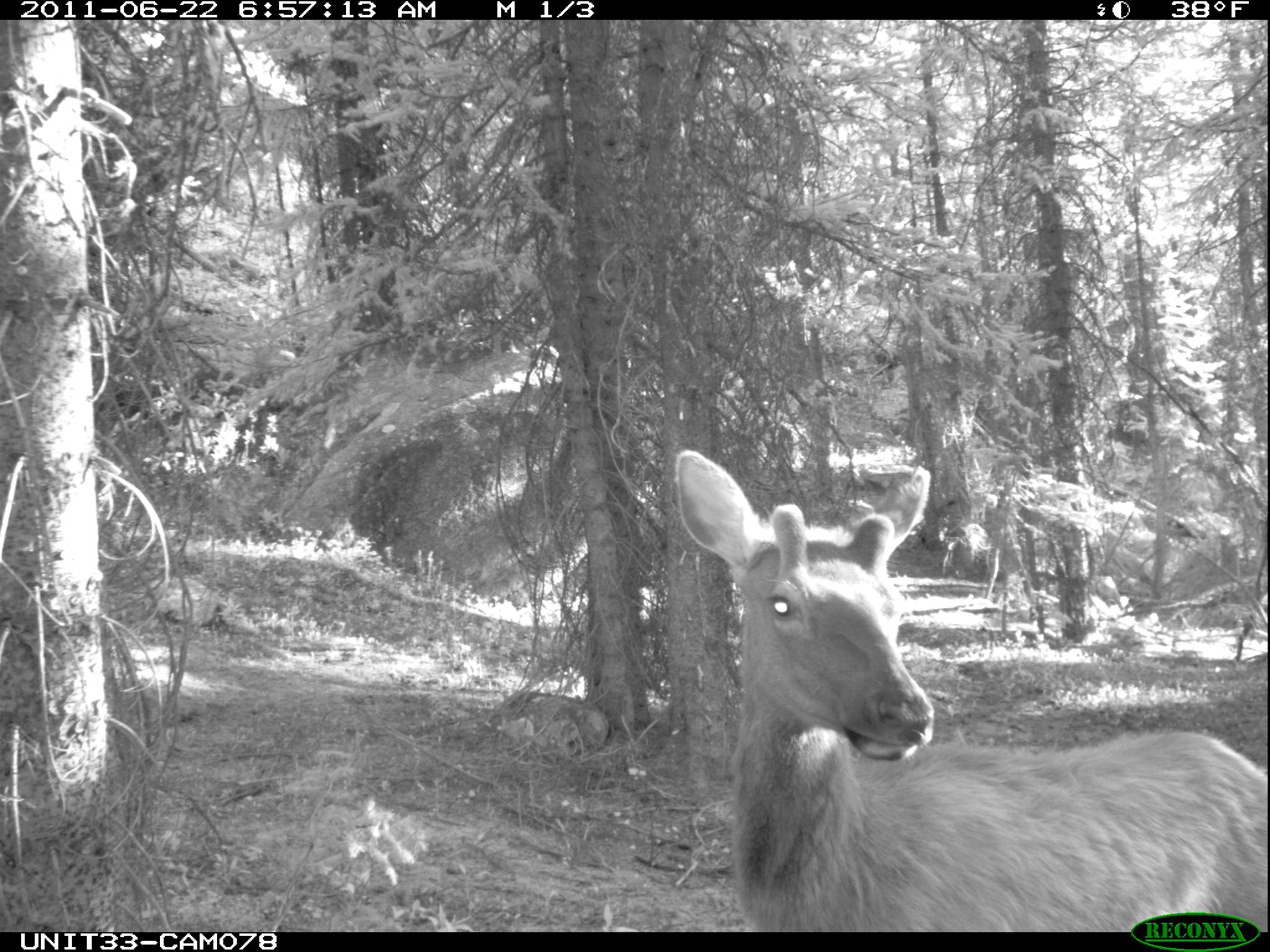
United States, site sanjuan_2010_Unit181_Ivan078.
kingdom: Animalia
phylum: Chordata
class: Mammalia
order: Artiodactyla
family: Cervidae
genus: Cervus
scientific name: Cervus elaphus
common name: red deer